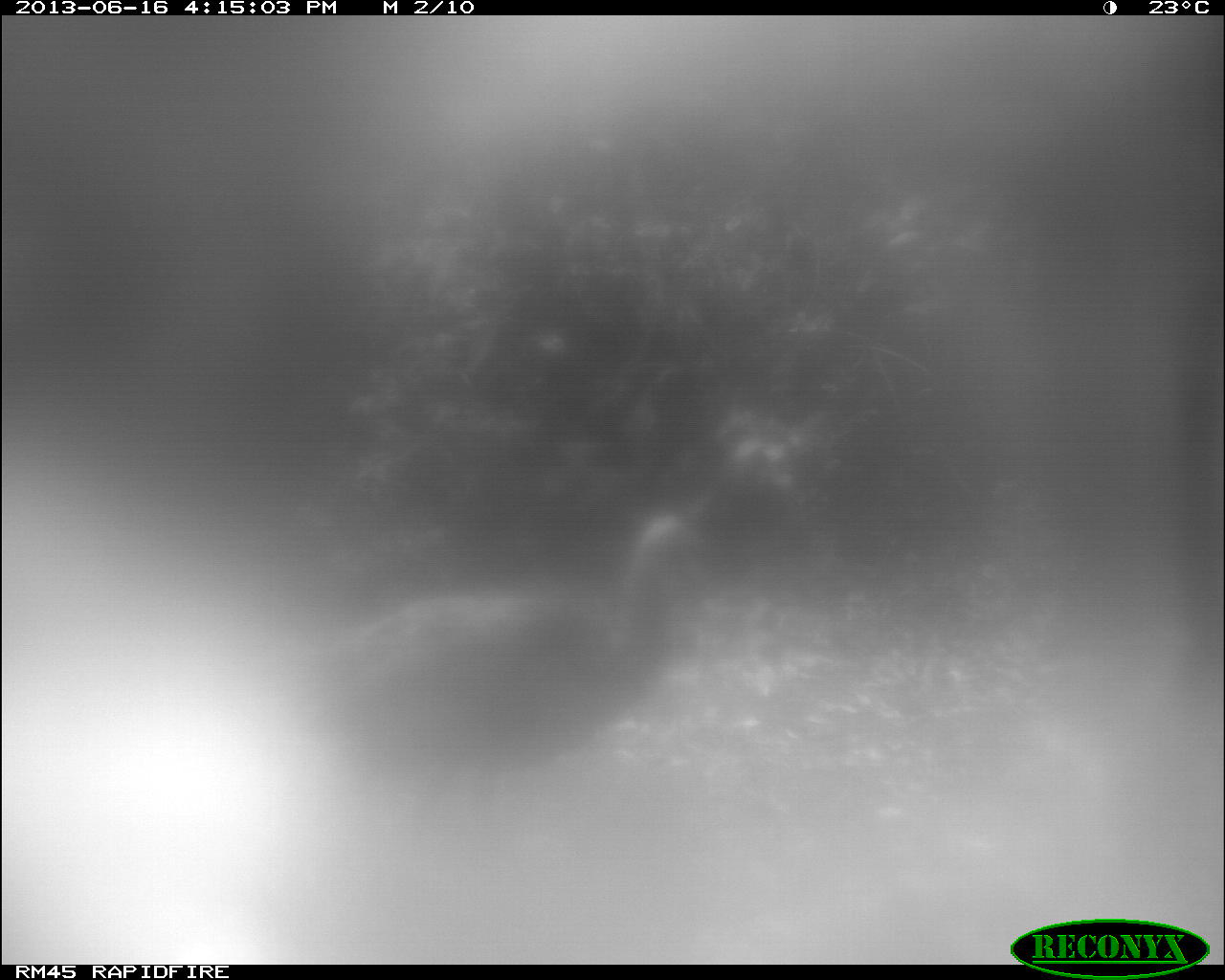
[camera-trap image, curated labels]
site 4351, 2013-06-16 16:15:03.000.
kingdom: Animalia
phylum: Chordata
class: Aves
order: Galliformes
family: Phasianidae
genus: Meleagris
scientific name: Meleagris ocellata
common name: ocellated turkey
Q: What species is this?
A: Meleagris ocellata (ocellated turkey).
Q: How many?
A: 1.